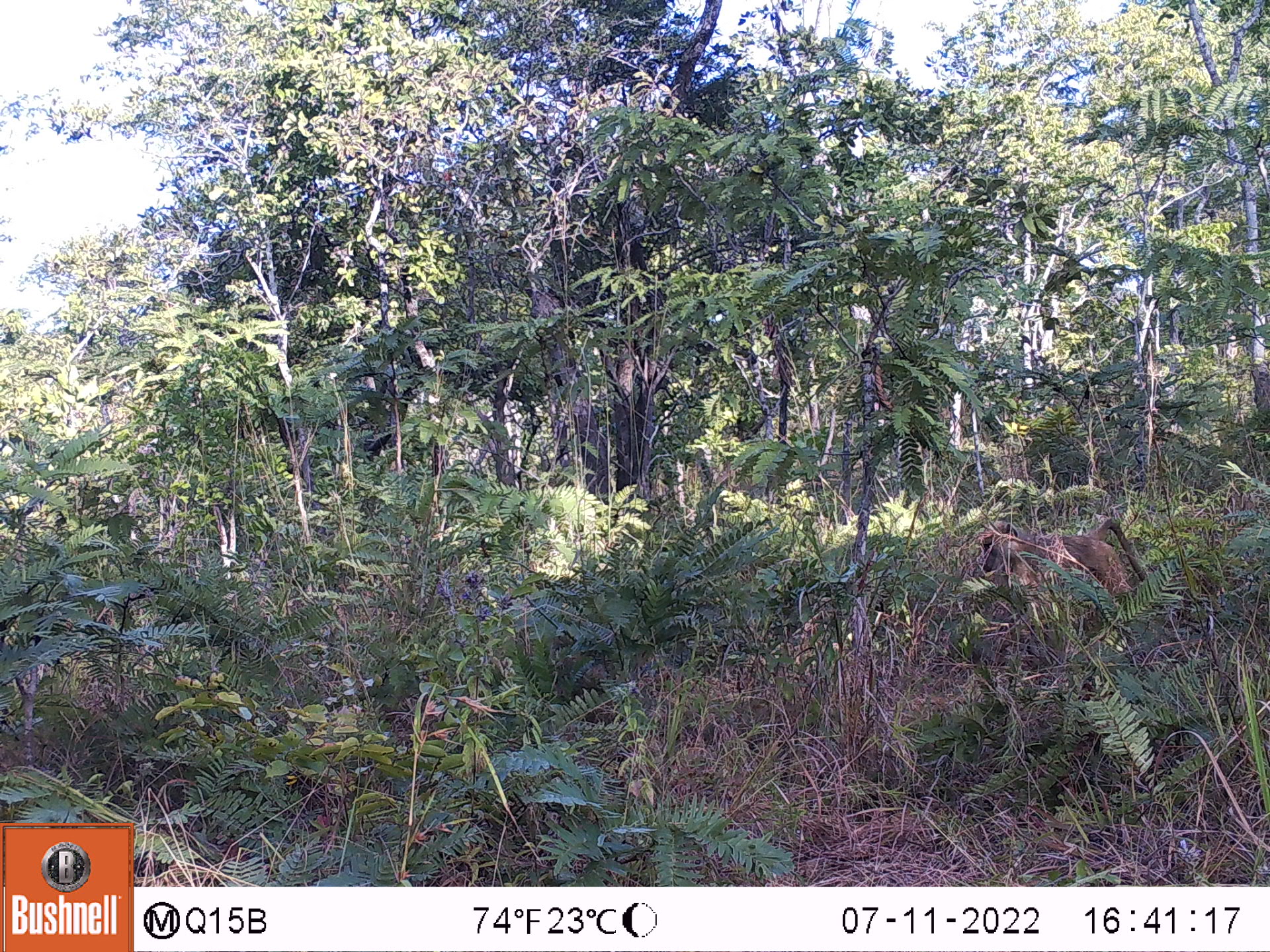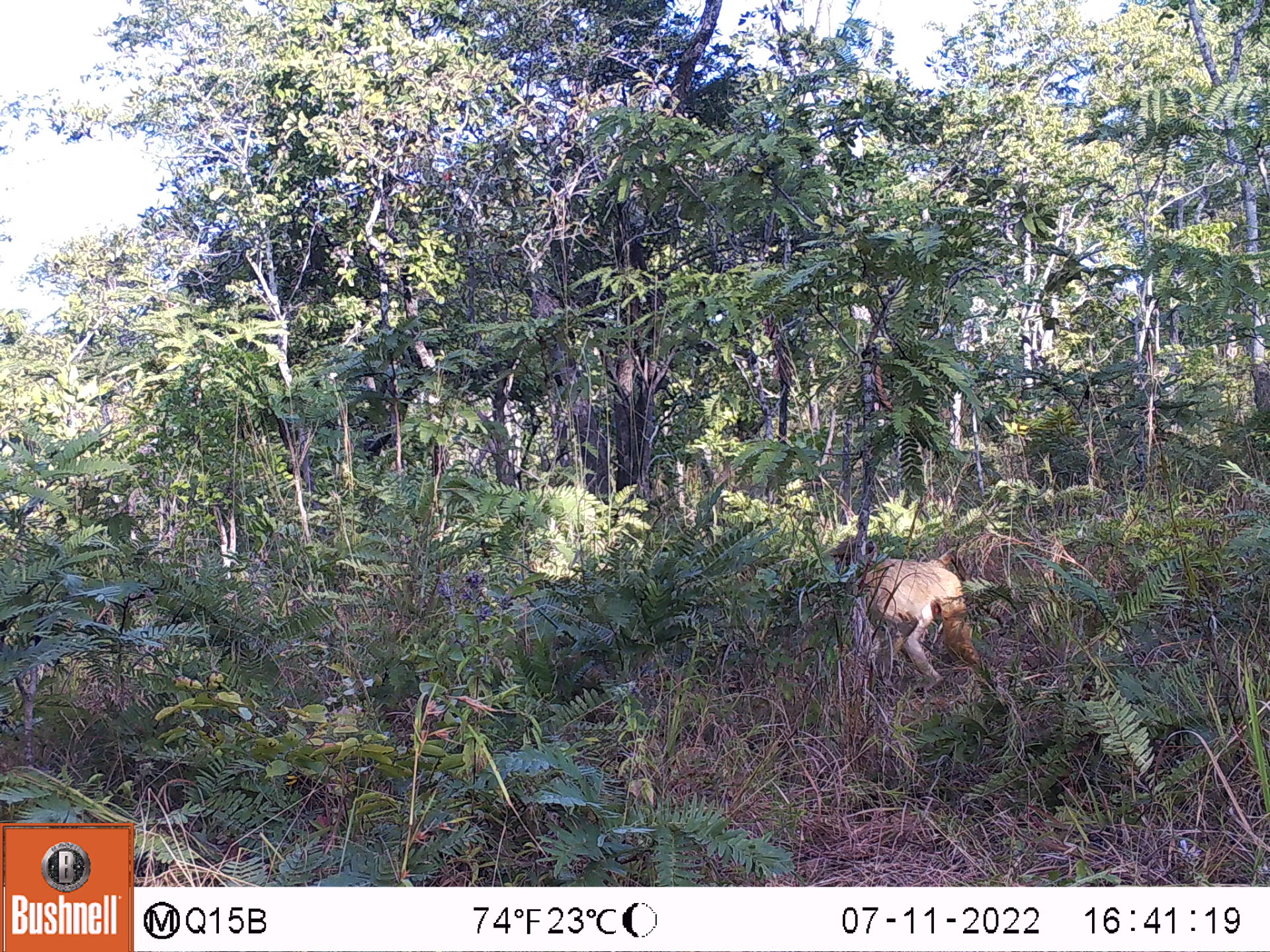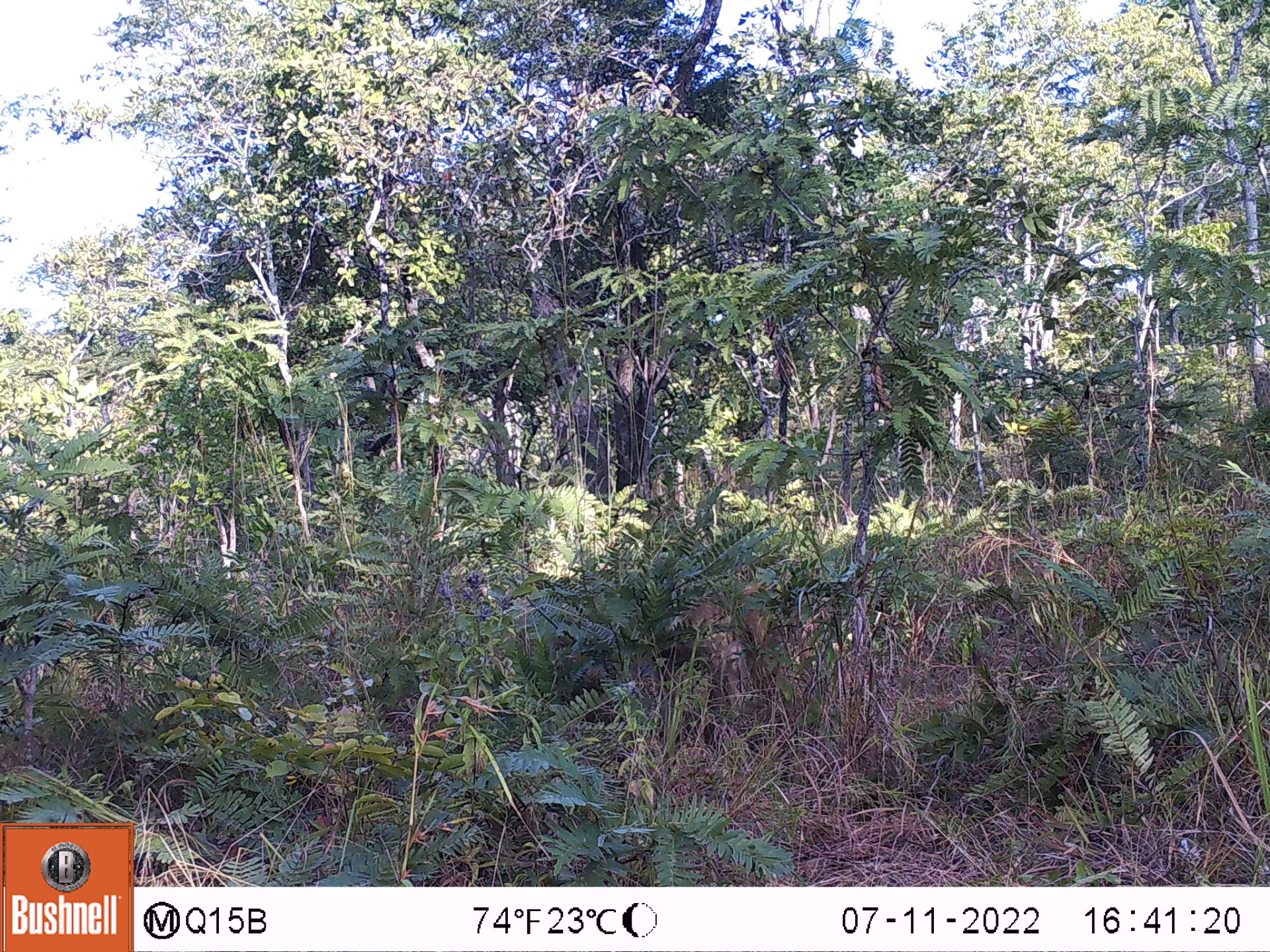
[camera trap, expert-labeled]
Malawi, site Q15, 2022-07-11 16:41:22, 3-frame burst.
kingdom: Animalia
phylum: Chordata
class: Mammalia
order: Primates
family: Cercopithecidae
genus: Papio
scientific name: Papio cynocephalus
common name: yellow baboon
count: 1